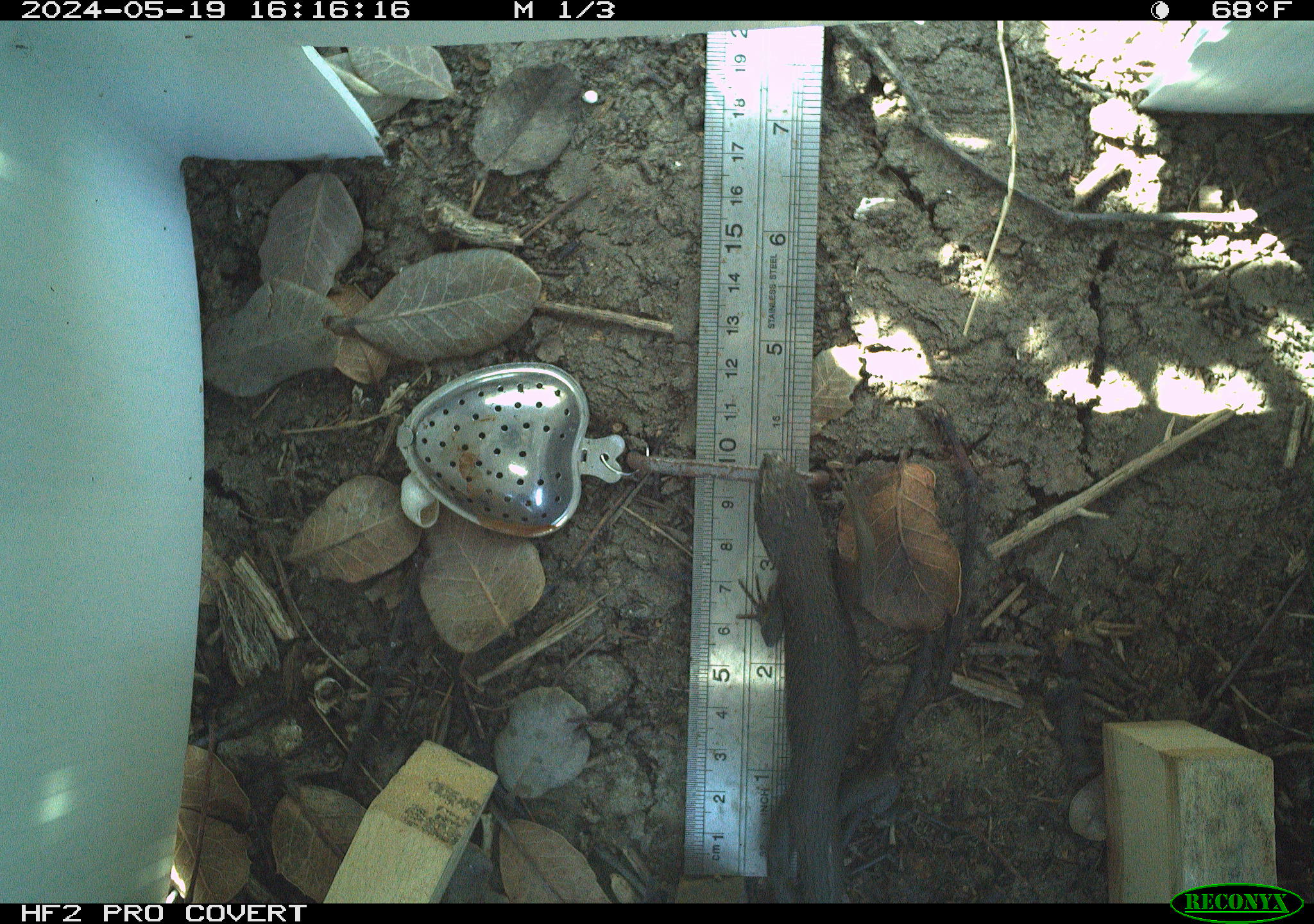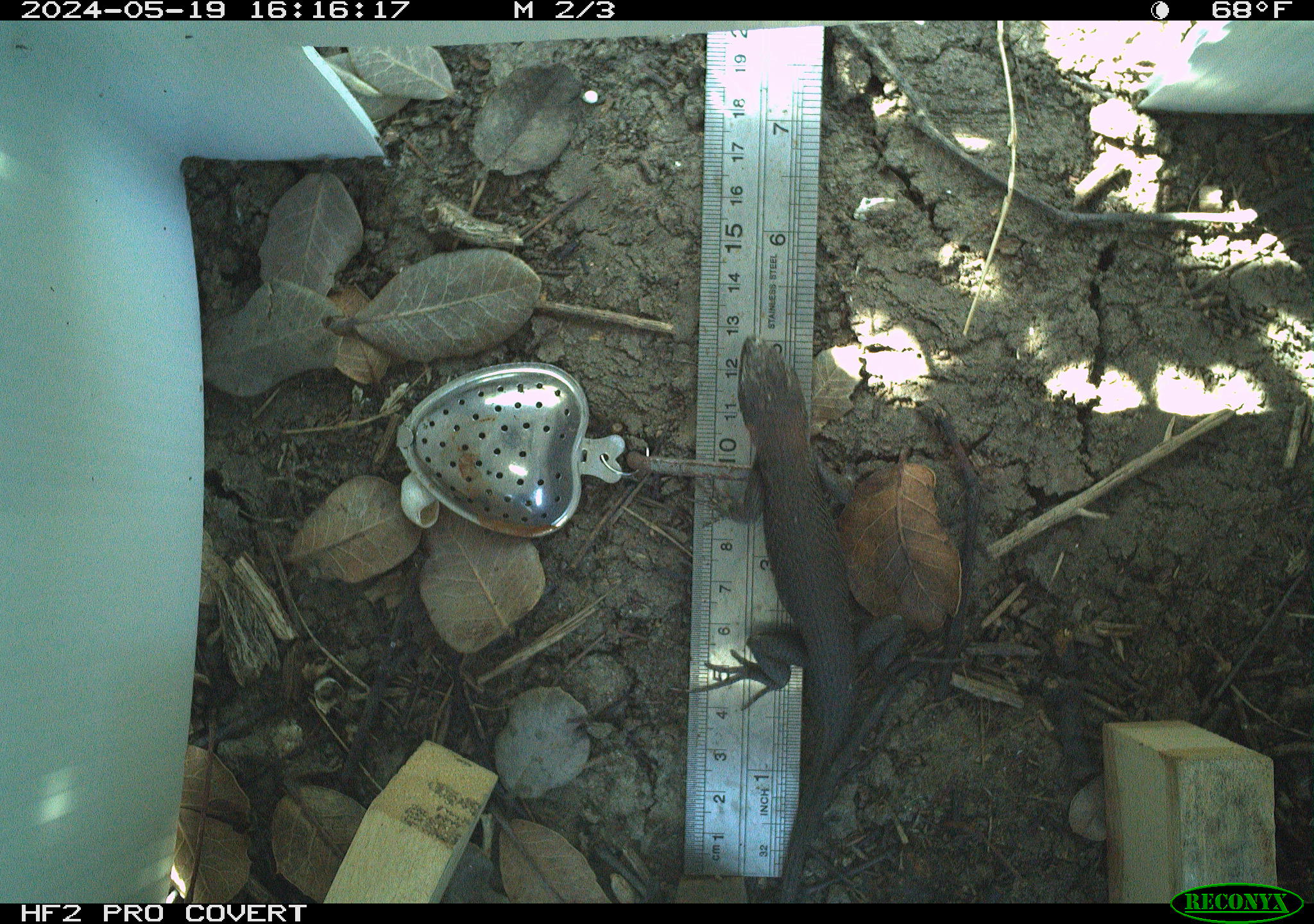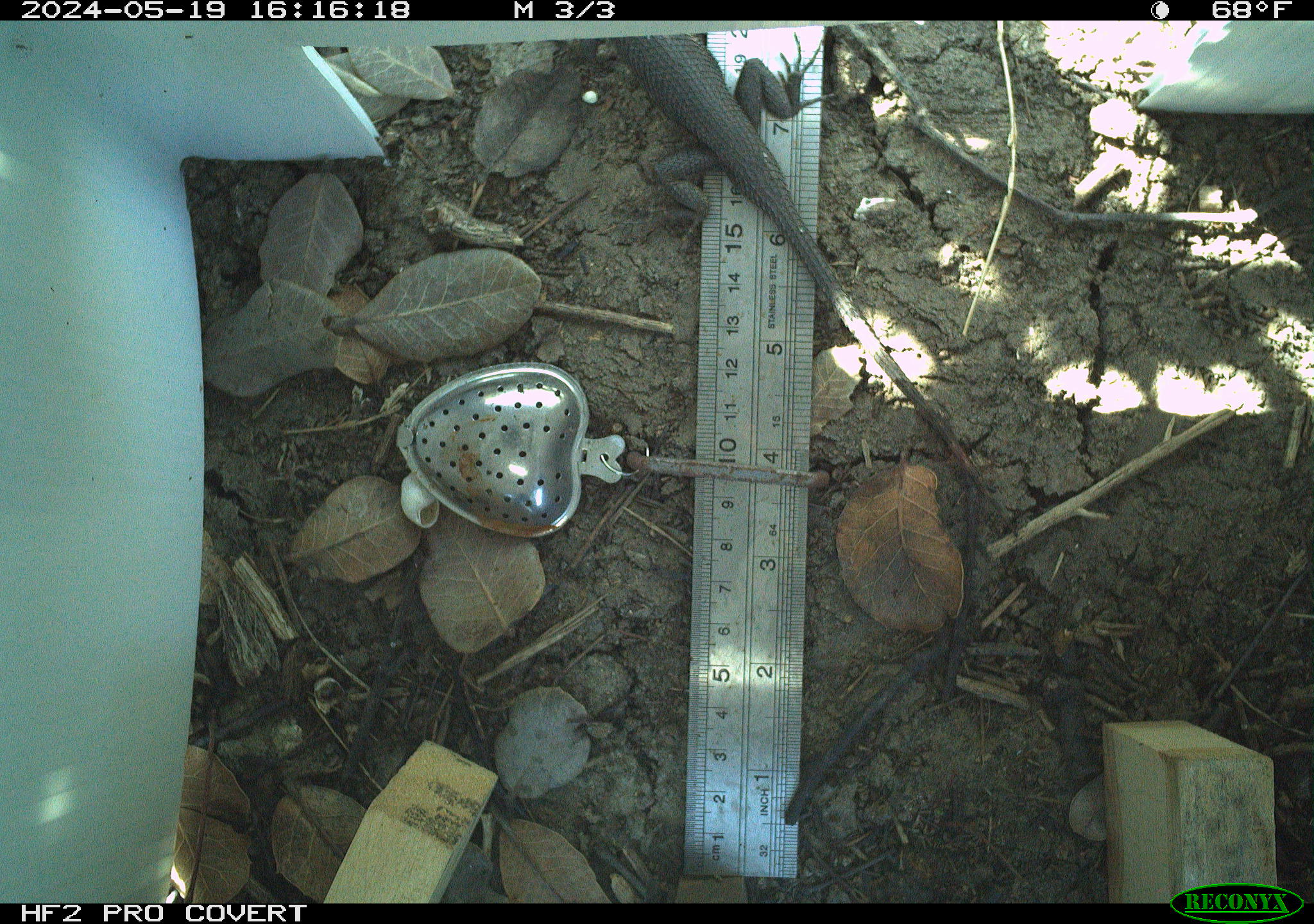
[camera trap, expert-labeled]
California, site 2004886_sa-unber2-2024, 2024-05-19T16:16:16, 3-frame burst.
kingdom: Animalia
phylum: Chordata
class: Reptilia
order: Squamata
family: Phrynosomatidae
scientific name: Phrynosomatidae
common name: phrynosomatid lizards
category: phrynosomatidae family